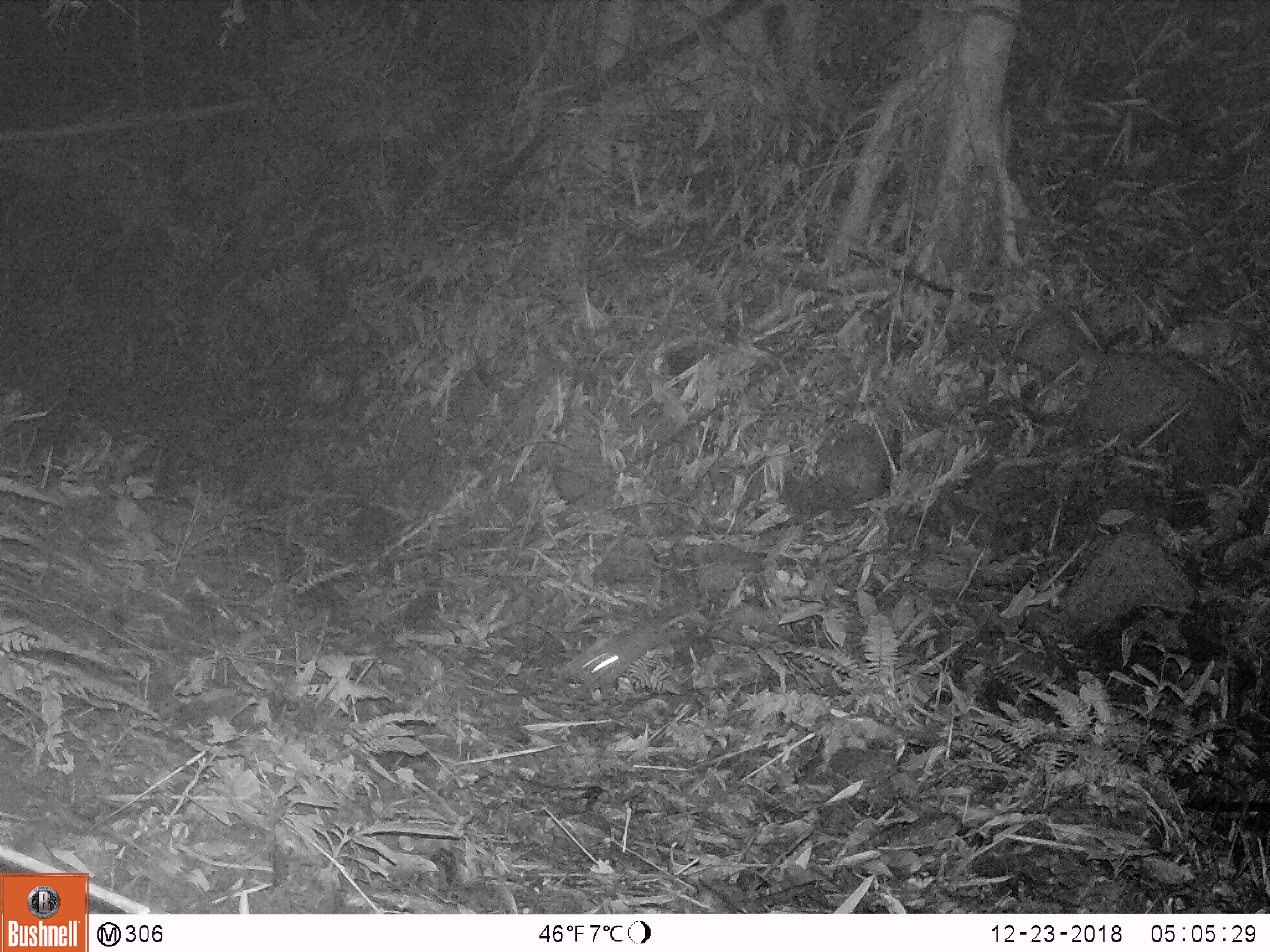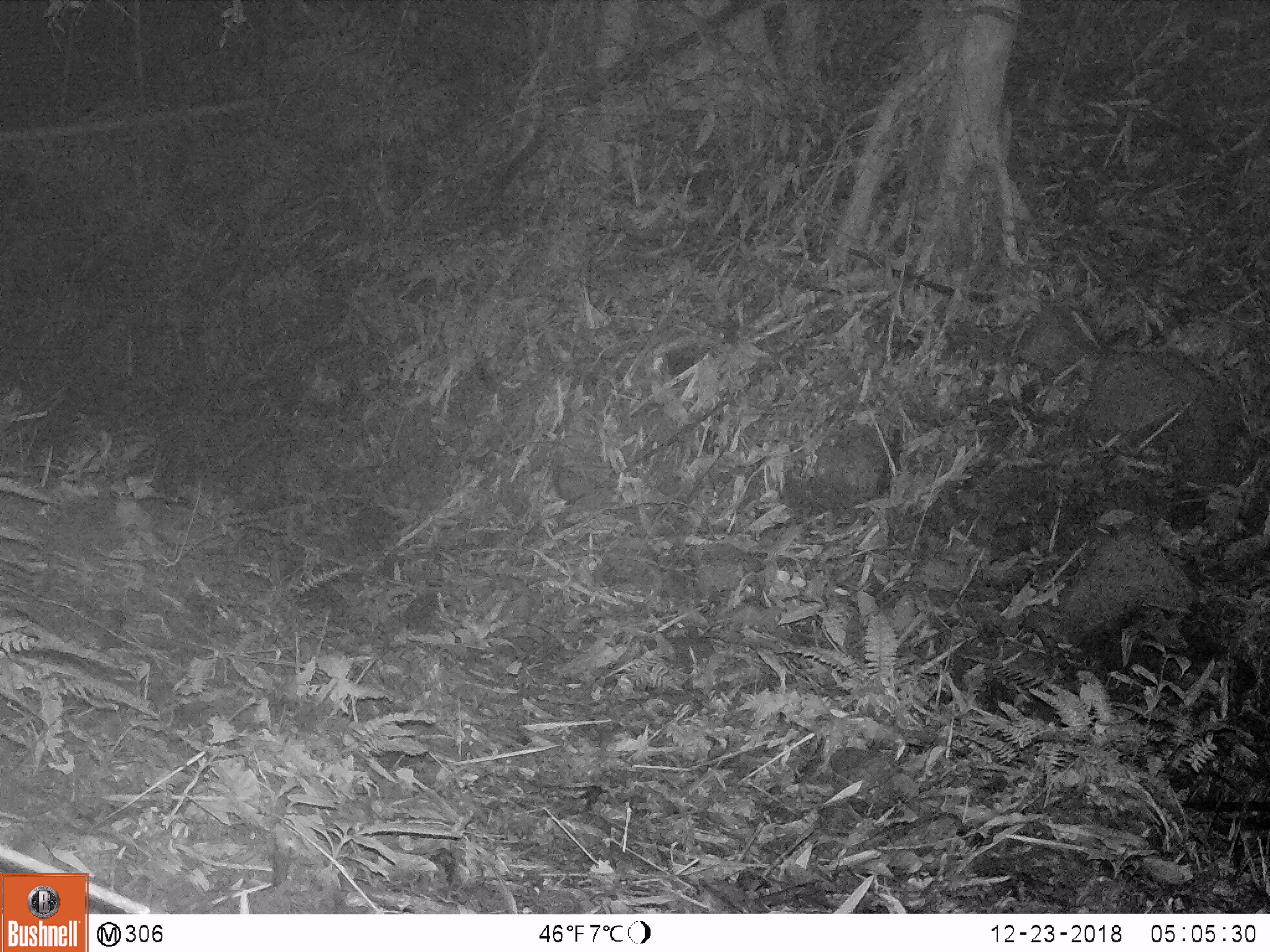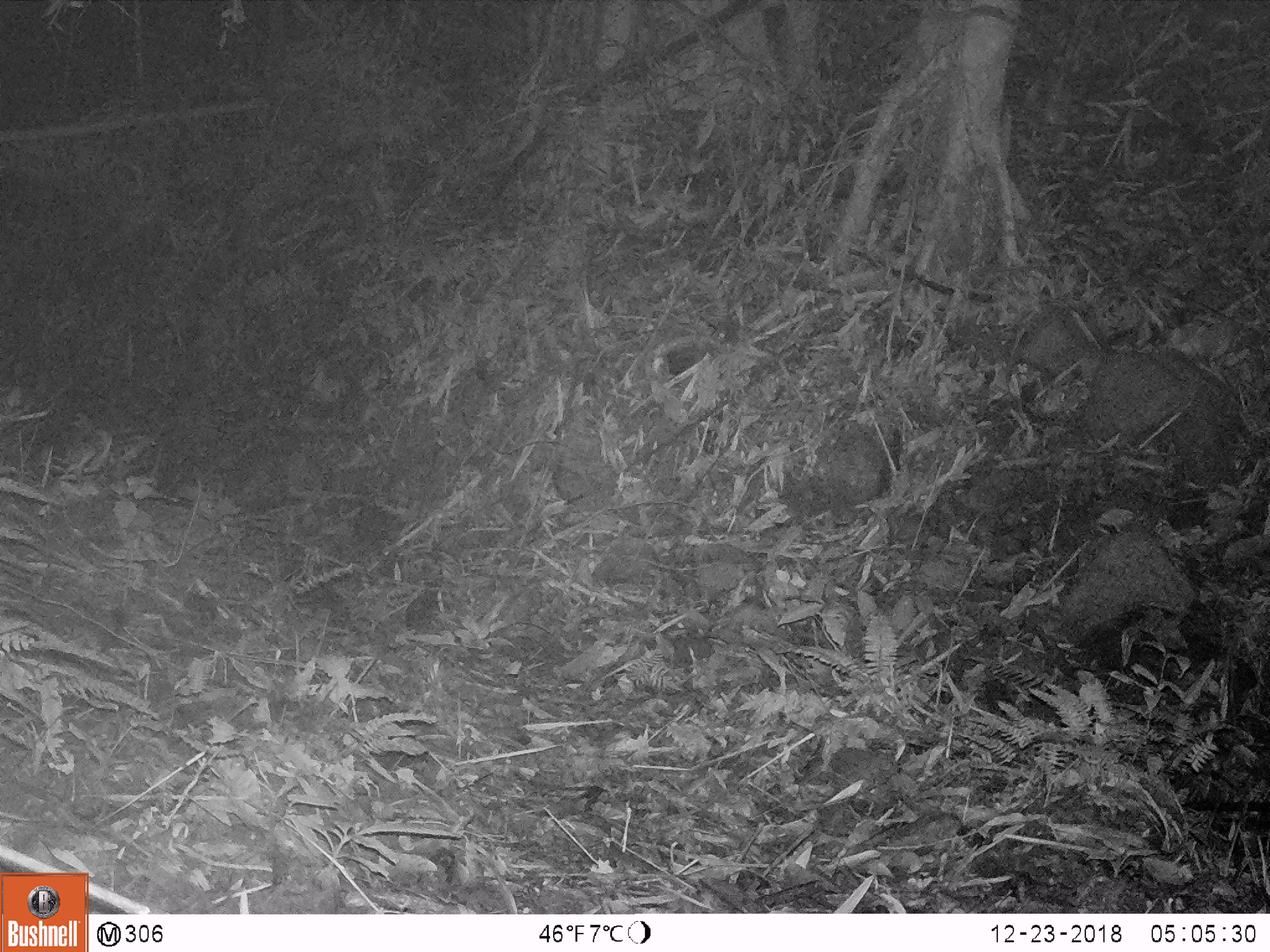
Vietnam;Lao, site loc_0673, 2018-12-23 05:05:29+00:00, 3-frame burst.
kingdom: Animalia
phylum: Chordata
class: Mammalia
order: Rodentia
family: Muridae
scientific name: Muridae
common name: old-world mice and rats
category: unidentified murid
Unidentified murid (old-world mice and rats) (Muridae). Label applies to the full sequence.